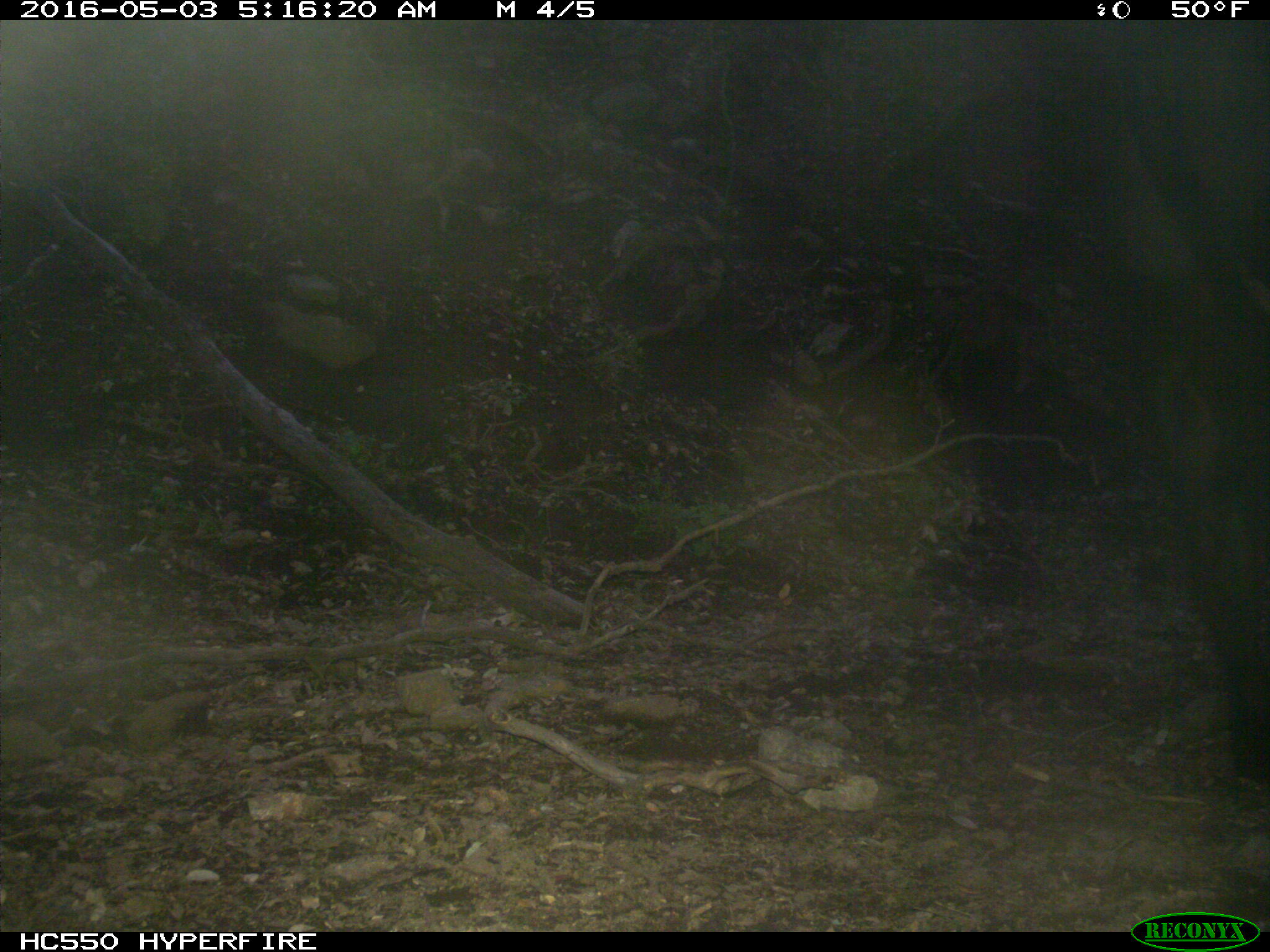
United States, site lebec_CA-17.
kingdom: Animalia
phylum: Chordata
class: Mammalia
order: Artiodactyla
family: Bovidae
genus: Bos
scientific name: Bos taurus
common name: domestic cow